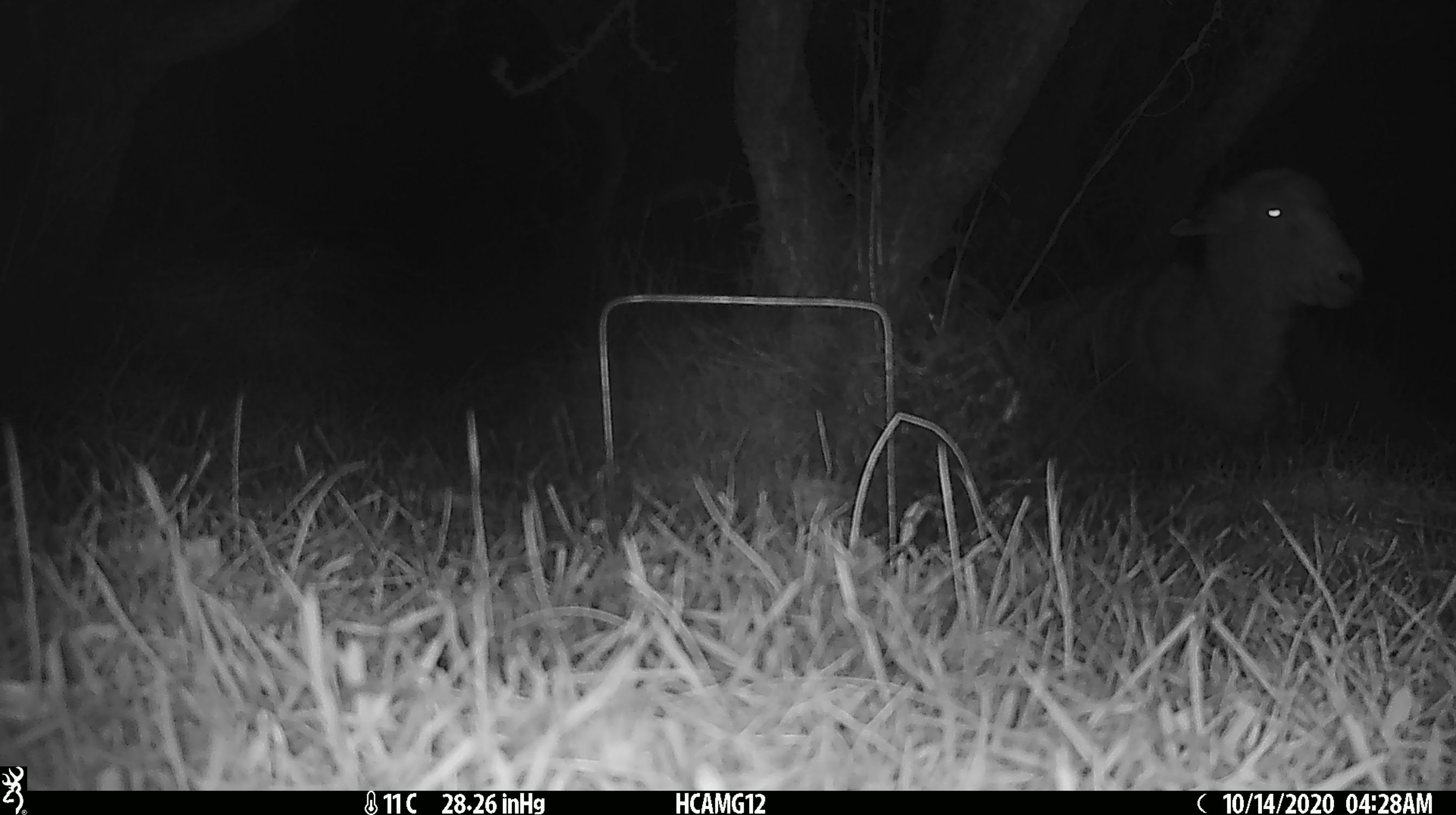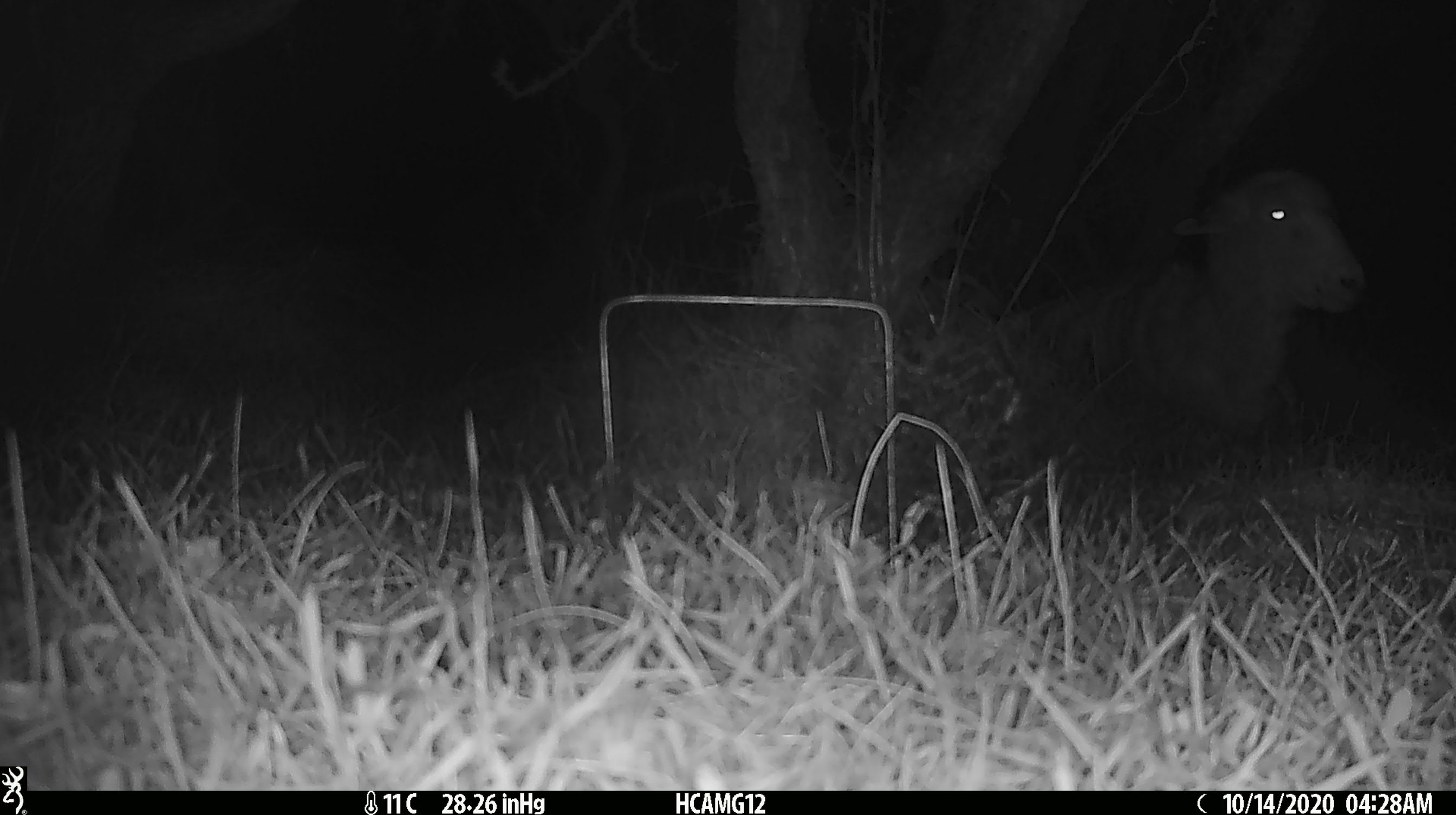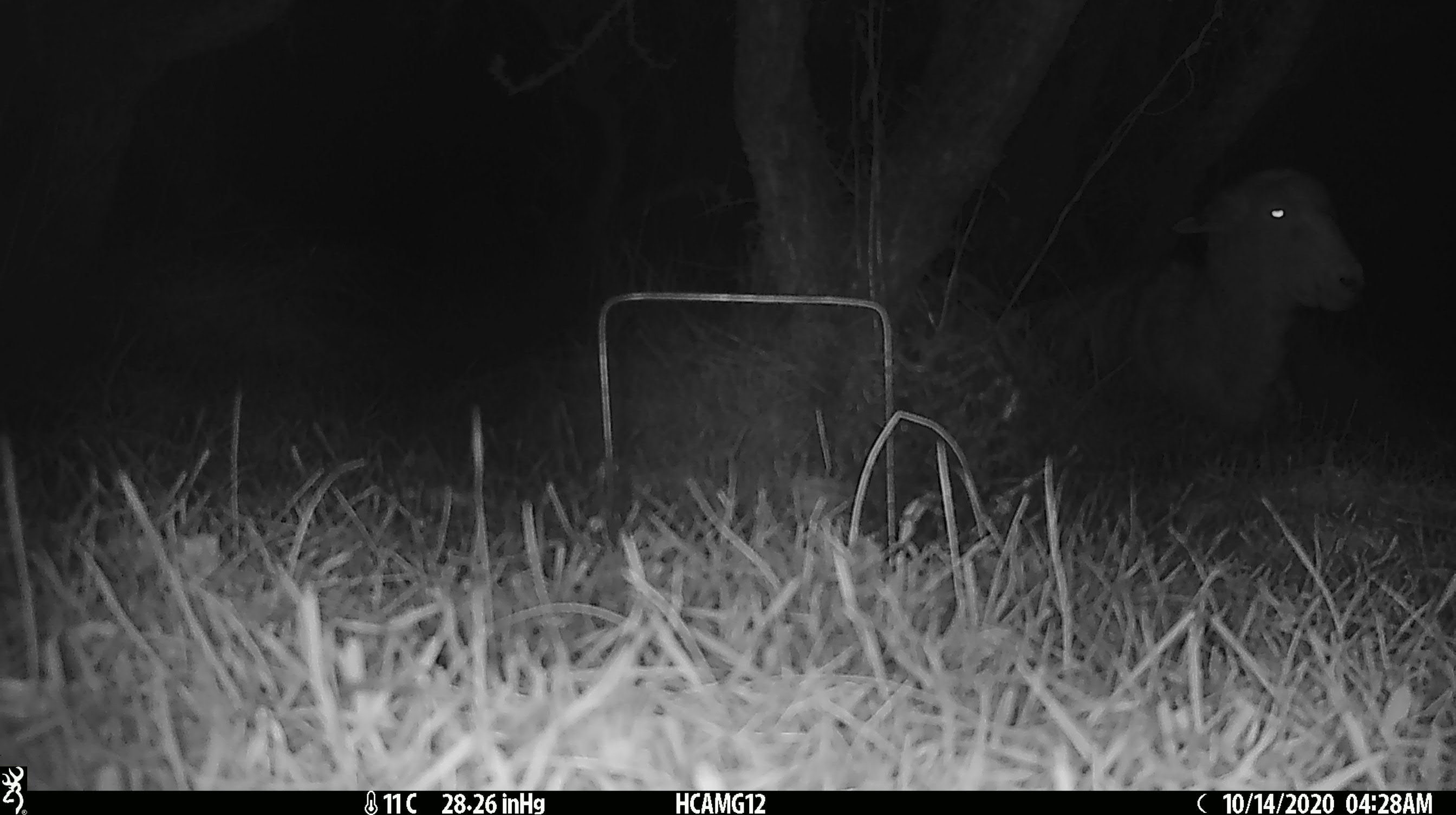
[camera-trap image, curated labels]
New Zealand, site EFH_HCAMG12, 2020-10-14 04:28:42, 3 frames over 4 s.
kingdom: Animalia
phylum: Chordata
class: Mammalia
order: Artiodactyla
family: Bovidae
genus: Ovis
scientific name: Ovis aries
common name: domestic sheep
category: sheep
Sheep (domestic sheep) (Ovis aries).